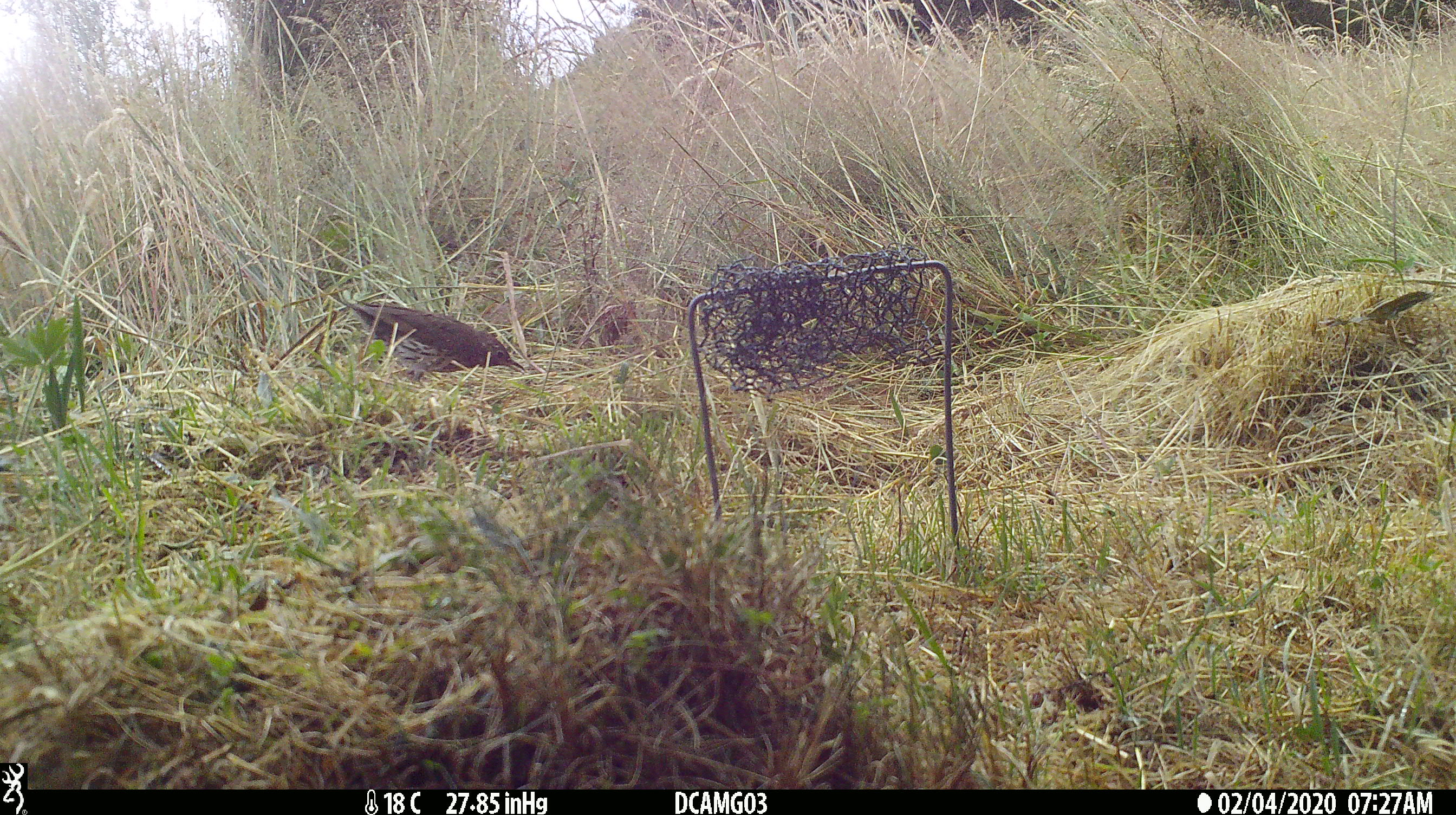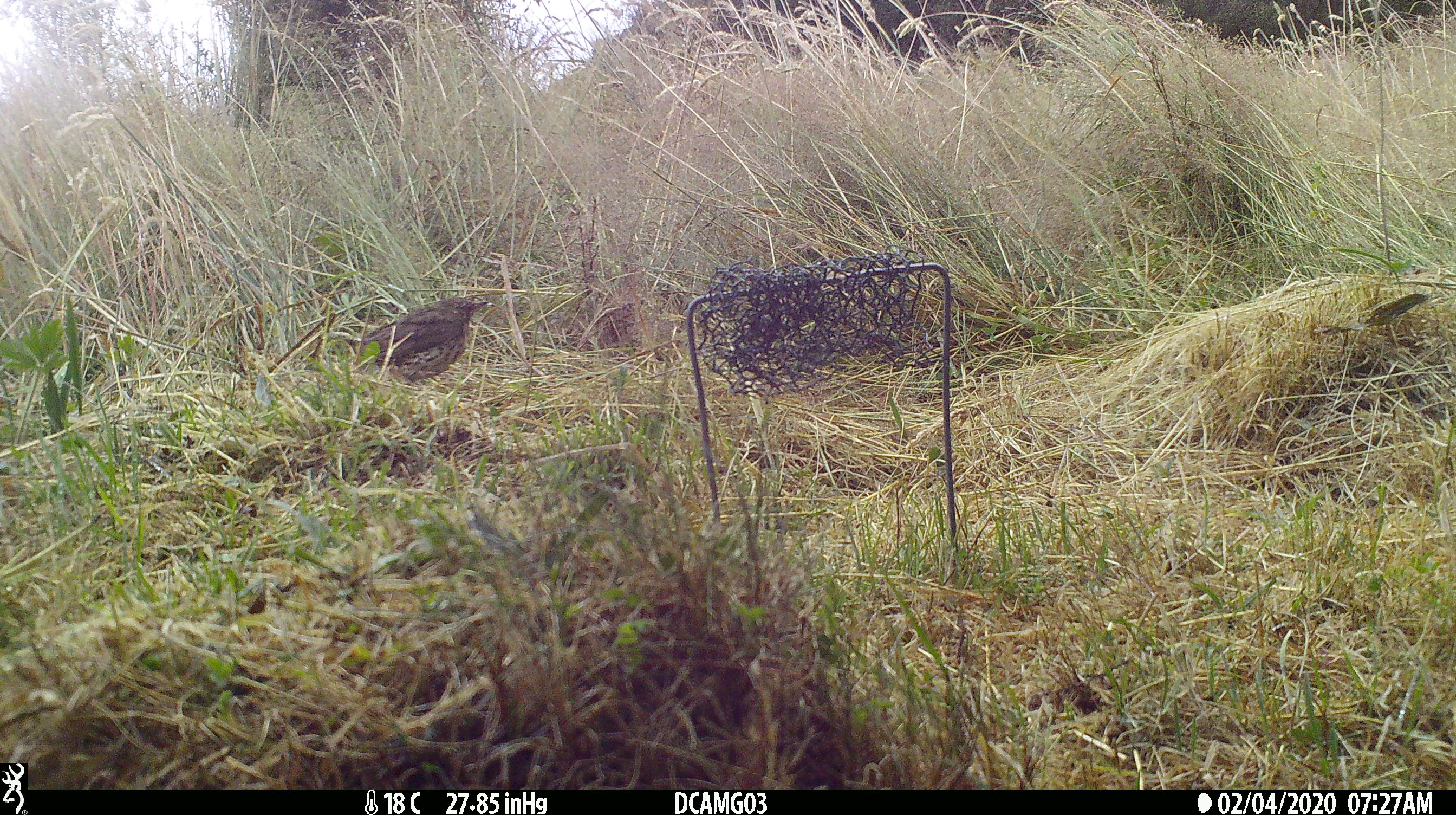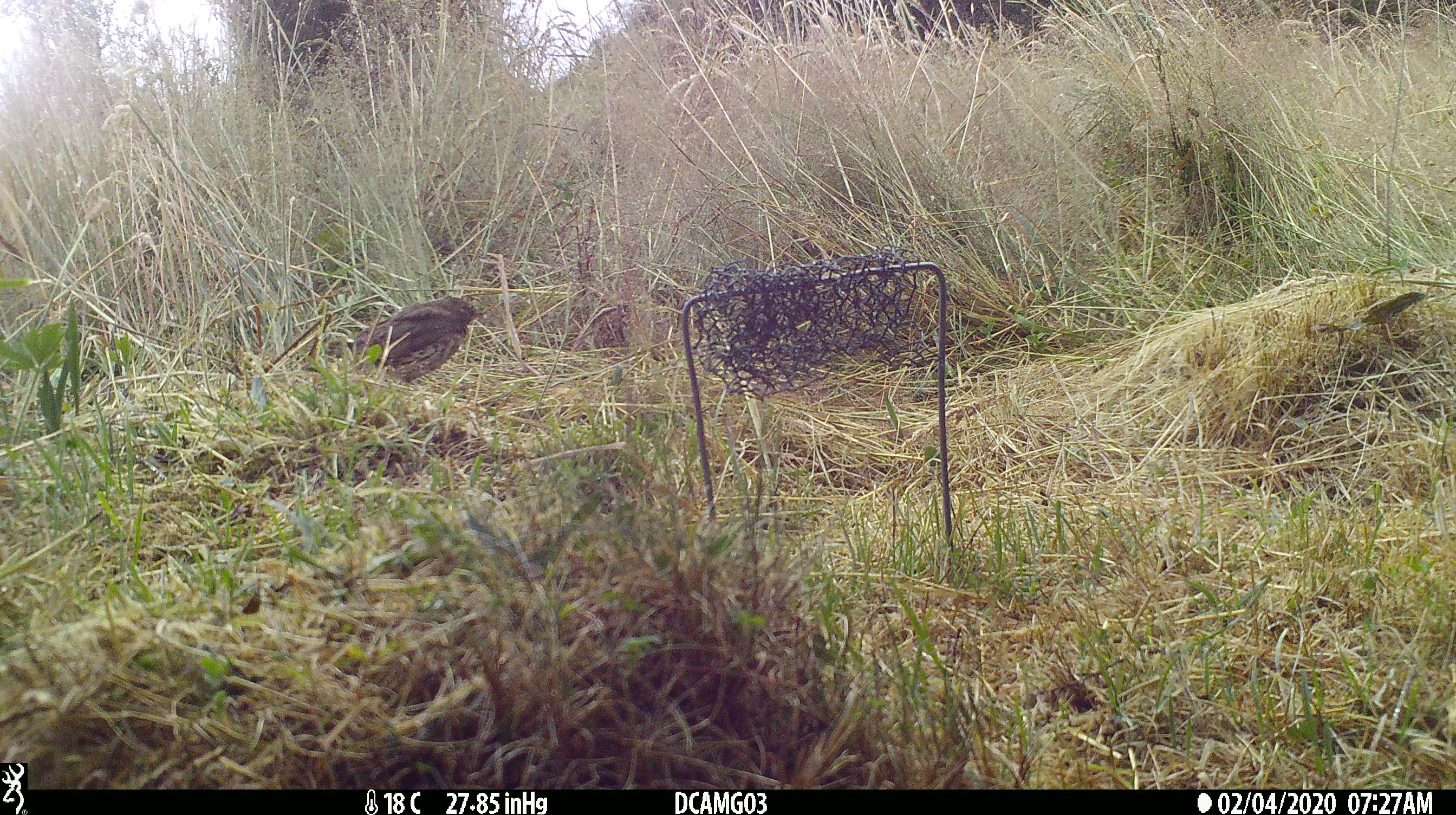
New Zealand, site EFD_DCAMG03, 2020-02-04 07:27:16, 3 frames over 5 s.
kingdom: Animalia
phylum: Chordata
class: Aves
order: Passeriformes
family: Turdidae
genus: Turdus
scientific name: Turdus philomelos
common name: song thrush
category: thrush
Thrush (song thrush) (Turdus philomelos).